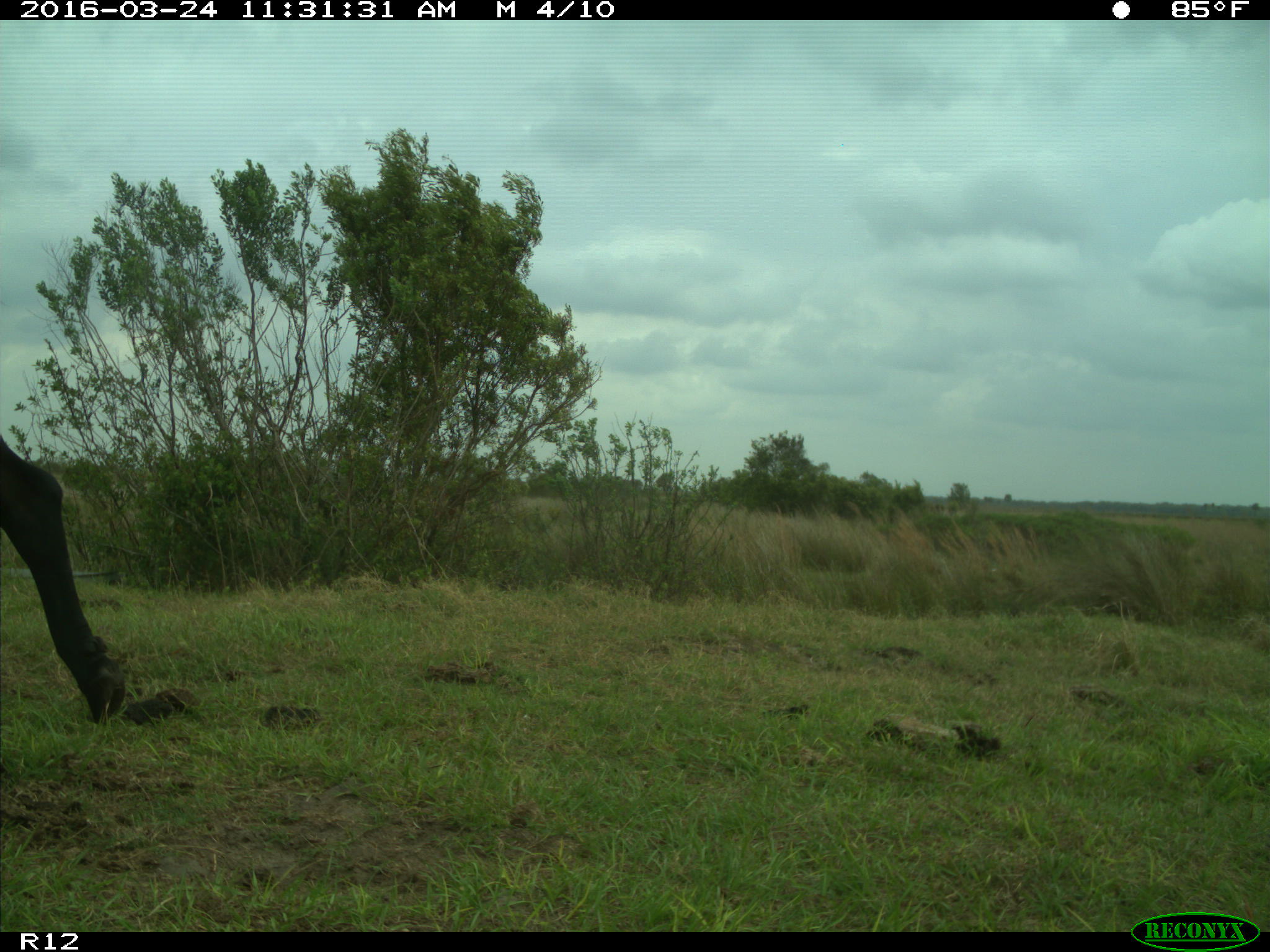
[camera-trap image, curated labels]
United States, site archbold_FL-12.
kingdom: Animalia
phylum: Chordata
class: Mammalia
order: Artiodactyla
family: Bovidae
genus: Bos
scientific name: Bos taurus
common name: domestic cow